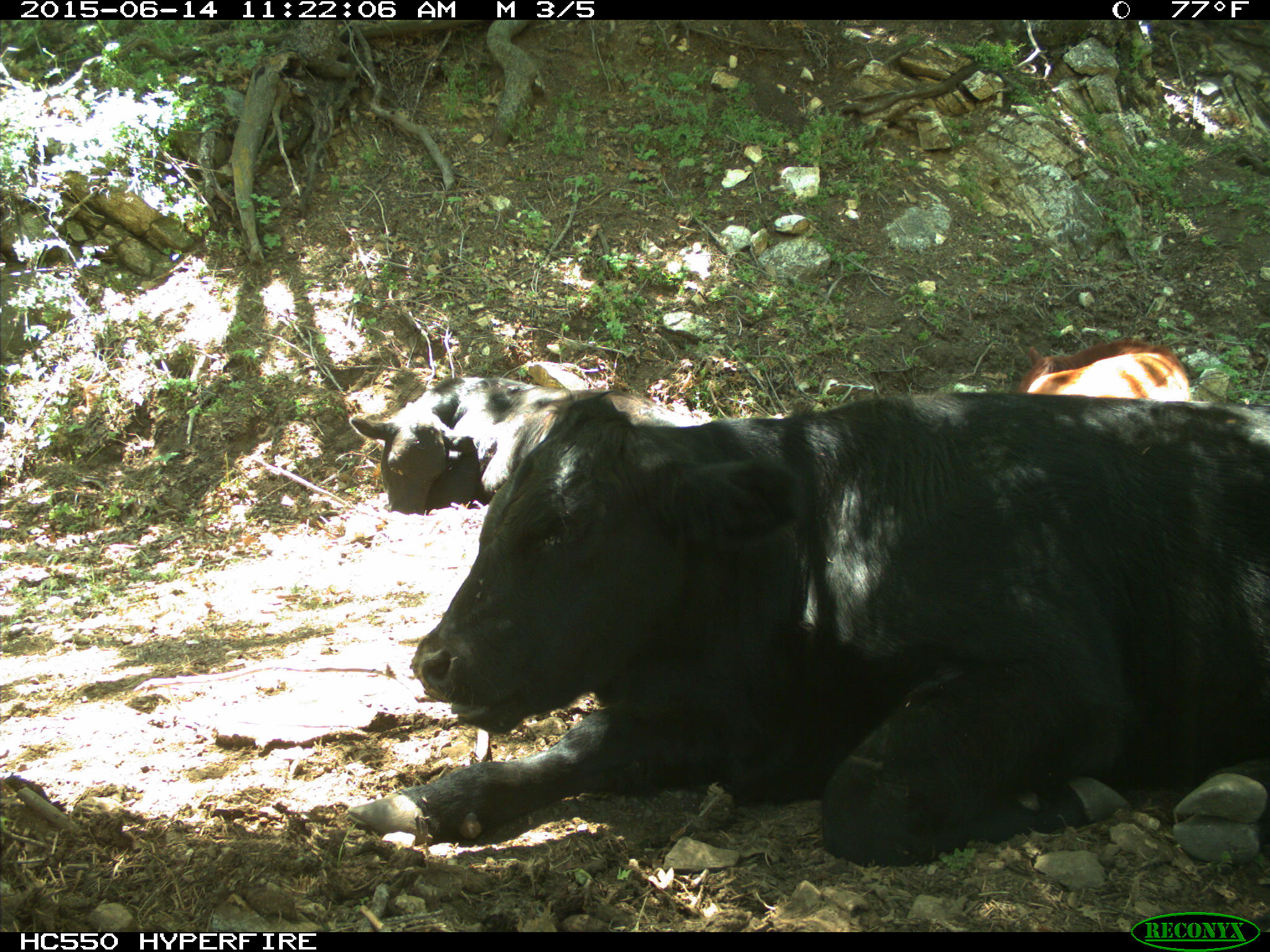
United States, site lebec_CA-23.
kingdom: Animalia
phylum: Chordata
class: Mammalia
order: Artiodactyla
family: Bovidae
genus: Bos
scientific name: Bos taurus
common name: domestic cow